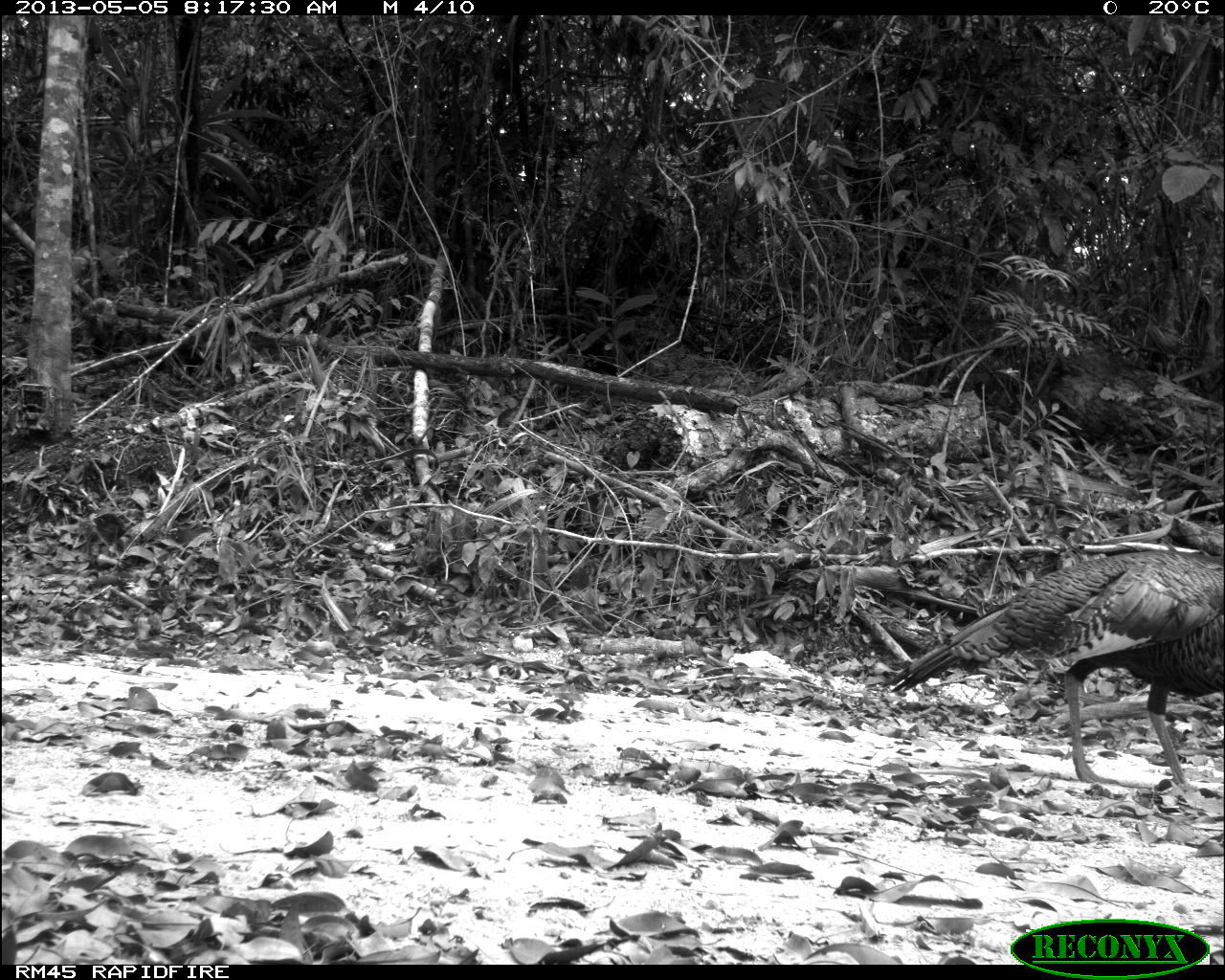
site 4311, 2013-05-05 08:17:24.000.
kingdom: Animalia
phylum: Chordata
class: Aves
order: Galliformes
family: Phasianidae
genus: Meleagris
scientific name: Meleagris ocellata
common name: ocellated turkey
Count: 1.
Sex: male.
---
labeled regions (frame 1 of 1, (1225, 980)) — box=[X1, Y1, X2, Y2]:
meleagris ocellata: box=[877, 547, 1225, 801]